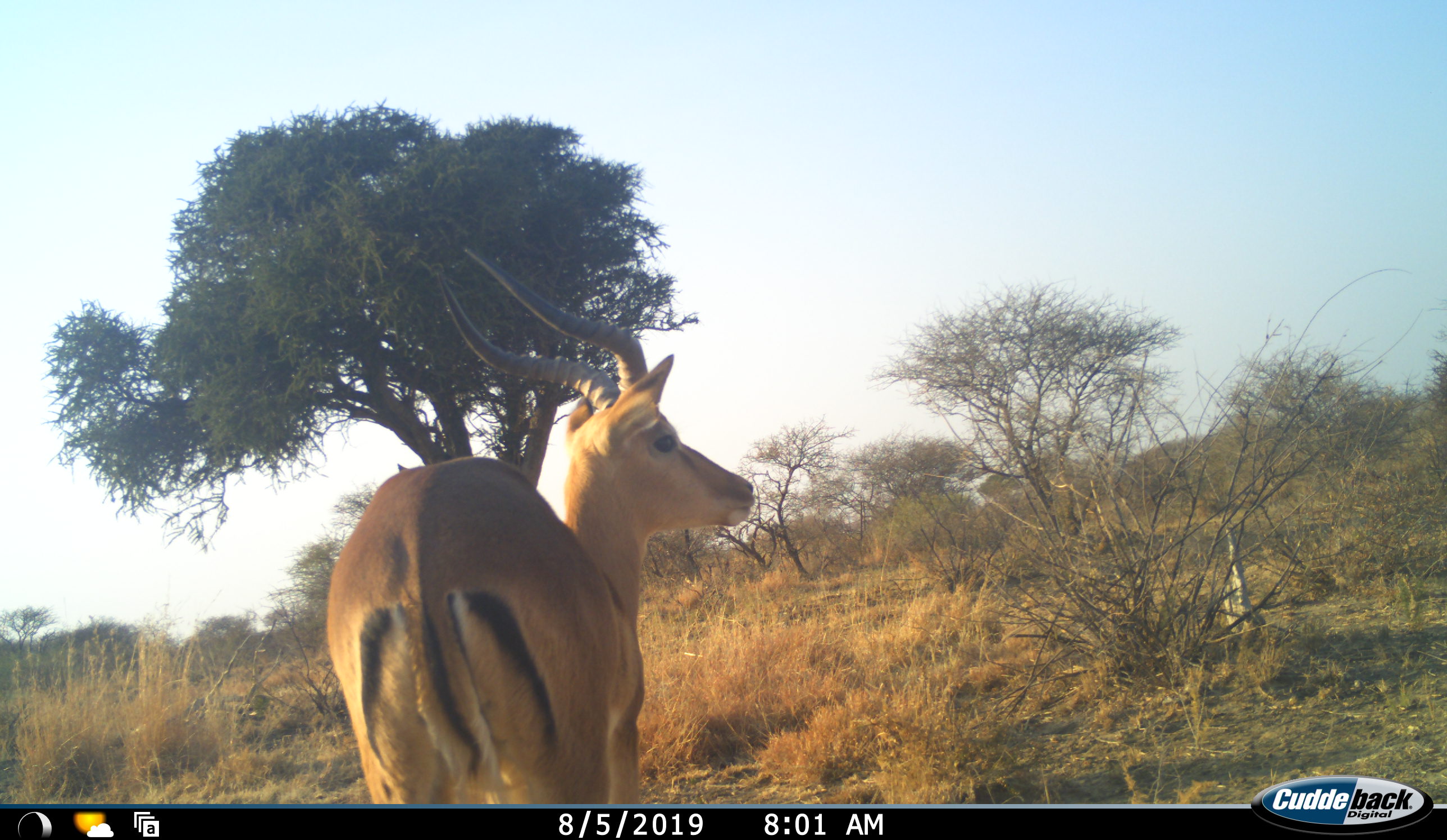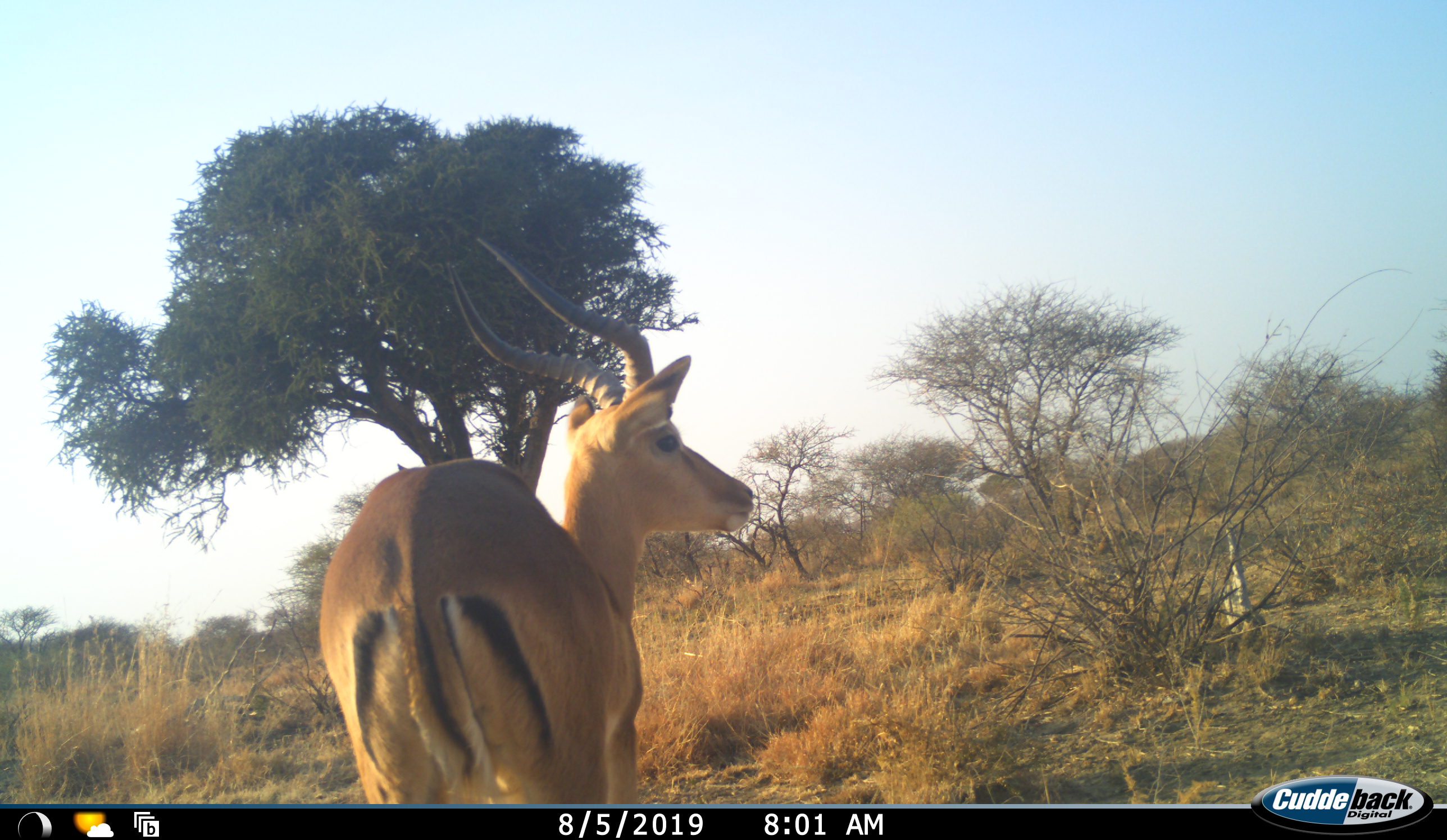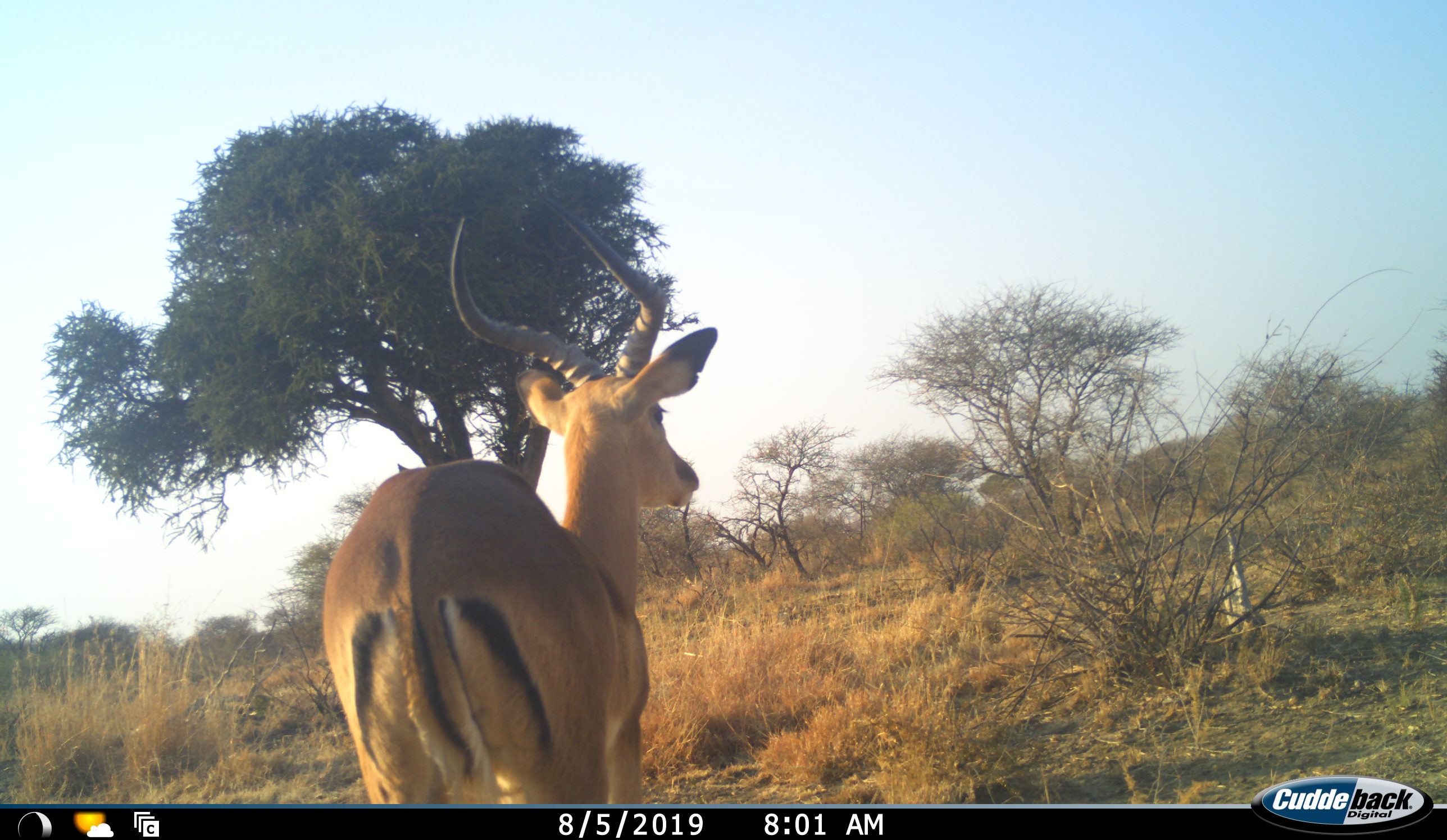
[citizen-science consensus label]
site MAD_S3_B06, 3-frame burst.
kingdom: Animalia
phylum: Chordata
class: Mammalia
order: Artiodactyla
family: Bovidae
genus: Aepyceros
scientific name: Aepyceros melampus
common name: impala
Impala (Aepyceros melampus), count 1. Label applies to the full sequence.